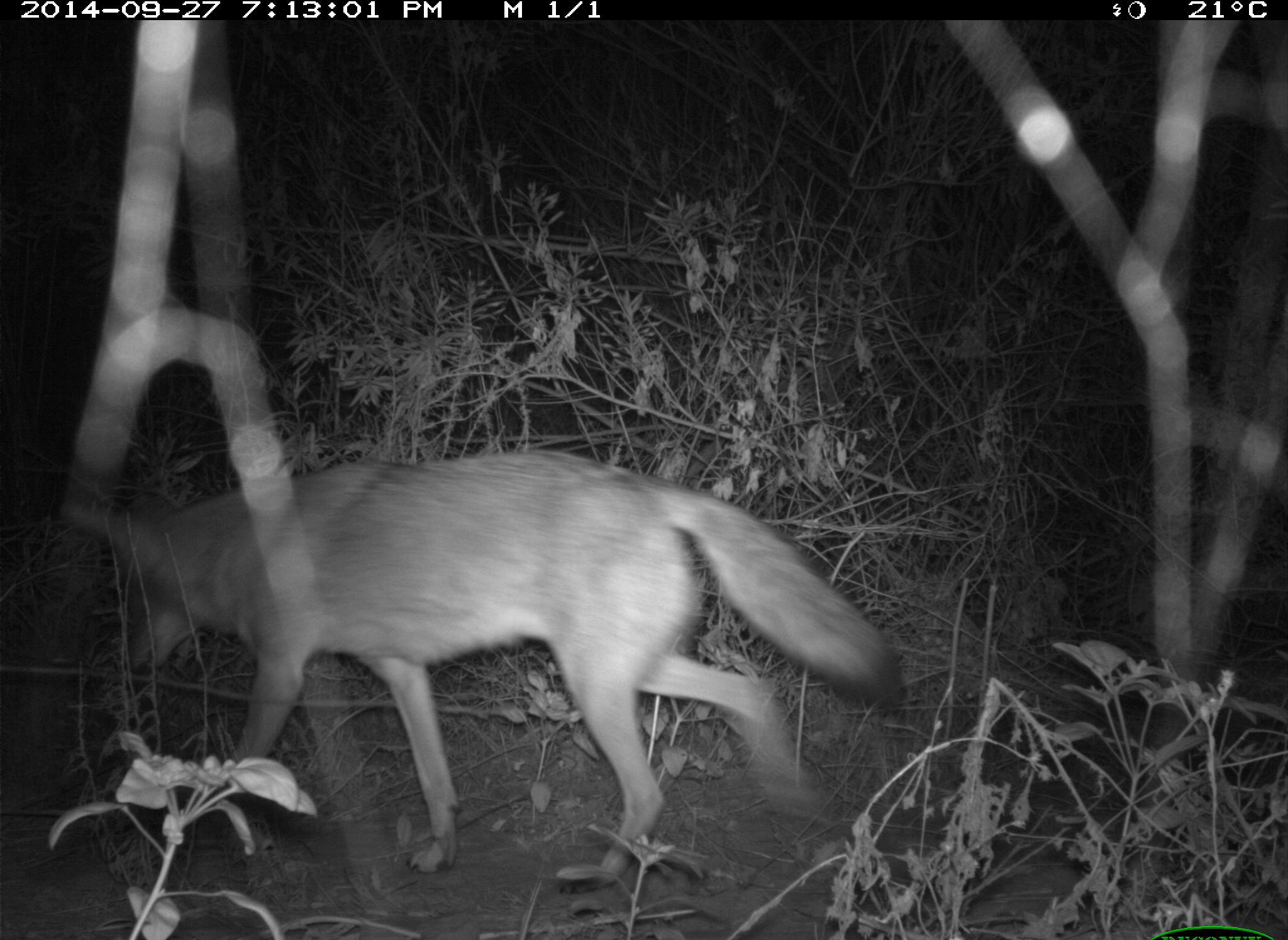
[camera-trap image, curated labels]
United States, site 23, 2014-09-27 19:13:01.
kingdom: Animalia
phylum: Chordata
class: Mammalia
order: Carnivora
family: Canidae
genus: Canis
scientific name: Canis latrans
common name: coyote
Coyote (Canis latrans).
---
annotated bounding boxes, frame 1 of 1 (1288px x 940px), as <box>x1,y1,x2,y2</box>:
coyote: <box>60,449,910,894</box>